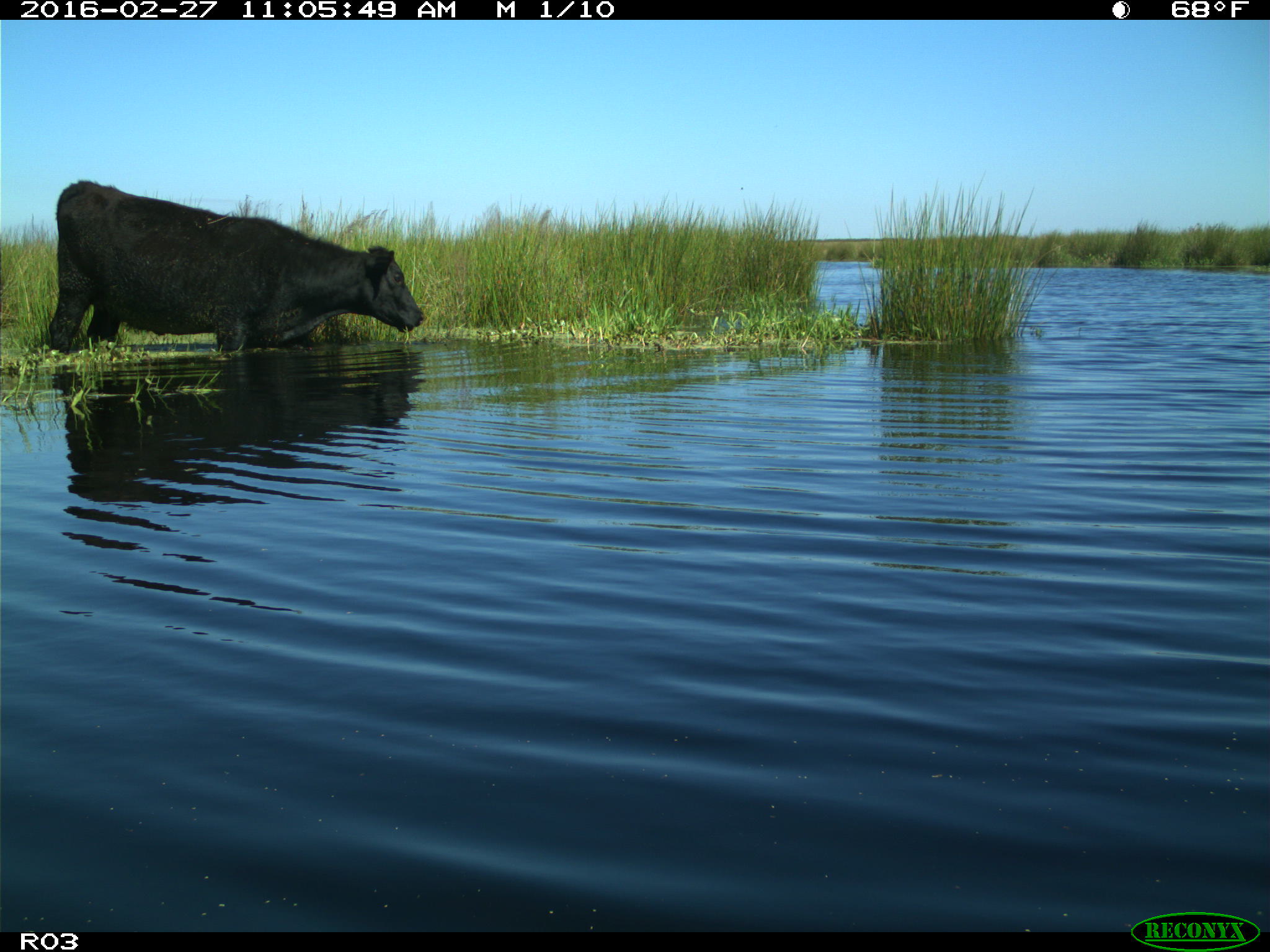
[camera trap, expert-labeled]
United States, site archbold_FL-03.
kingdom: Animalia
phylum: Chordata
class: Mammalia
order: Artiodactyla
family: Bovidae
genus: Bos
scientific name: Bos taurus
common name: domestic cow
Bos taurus (domestic cow).